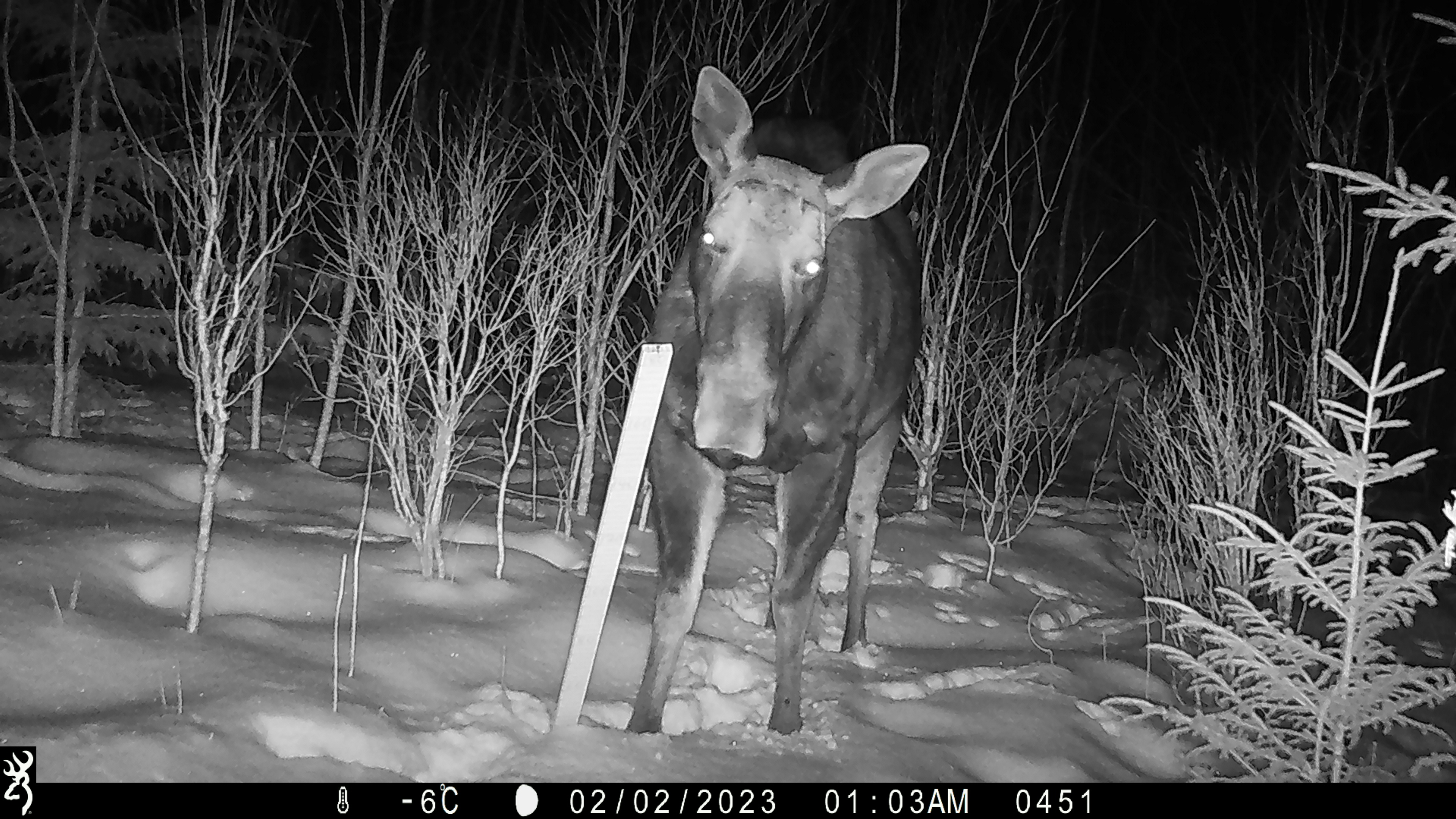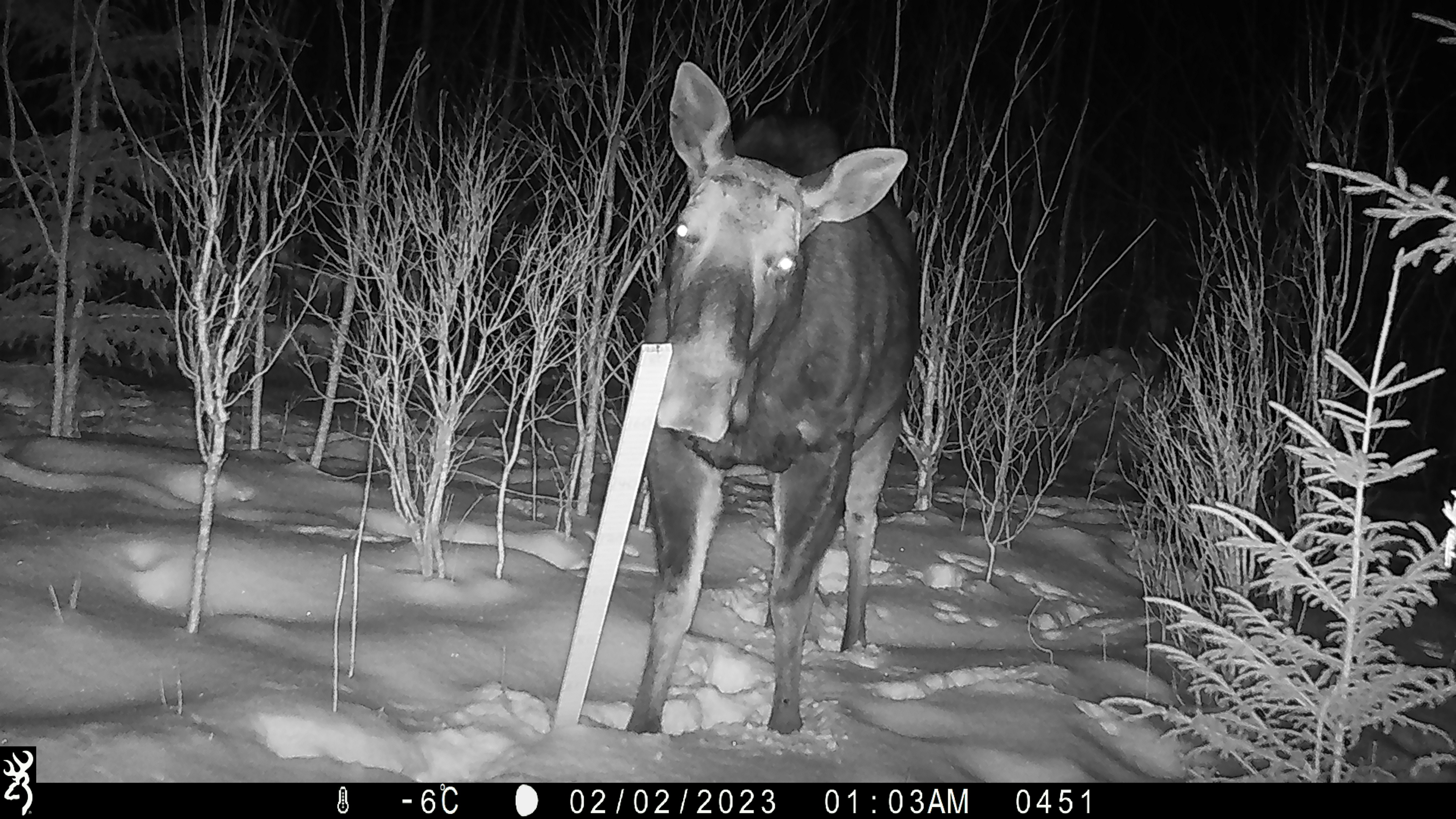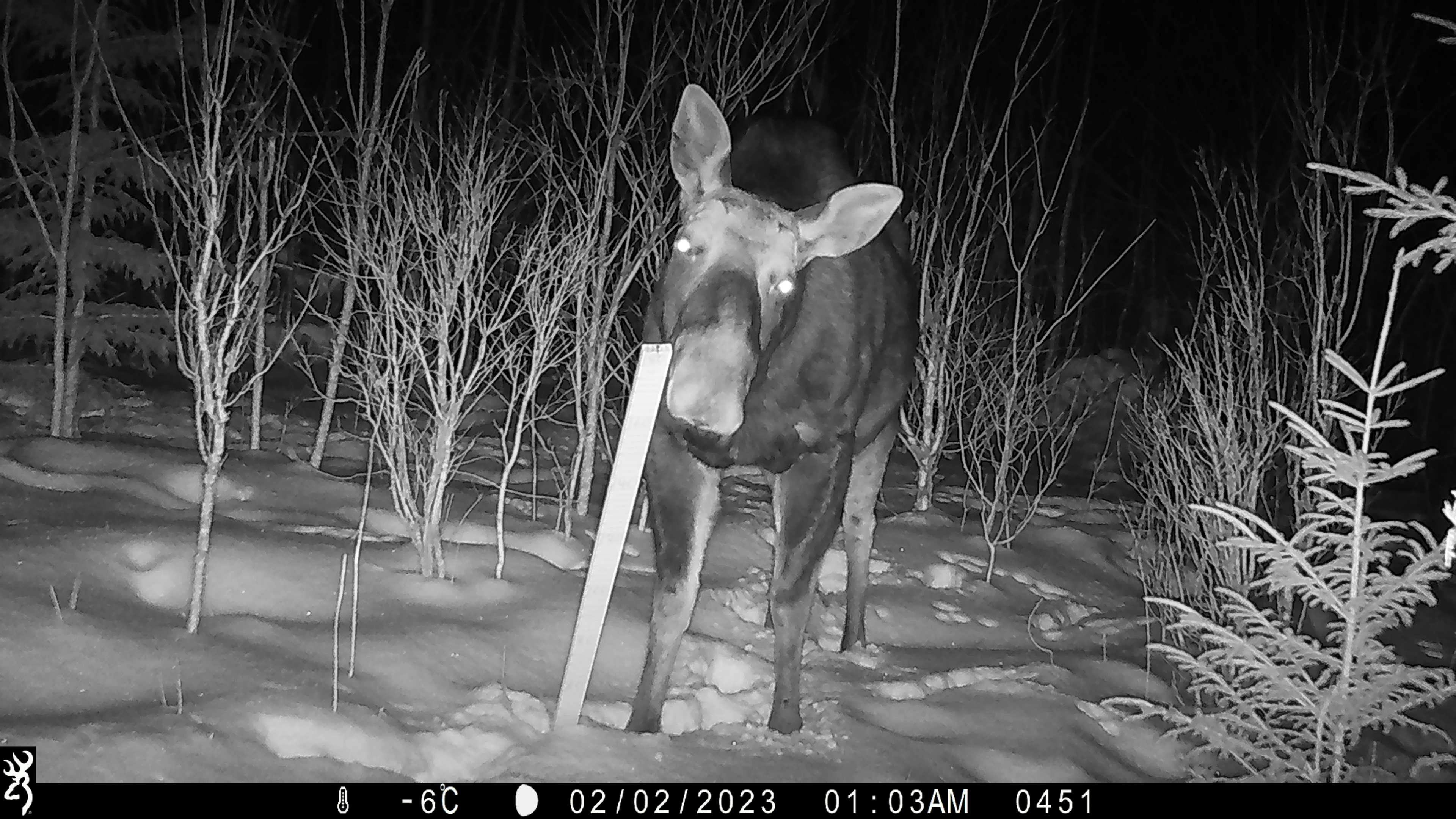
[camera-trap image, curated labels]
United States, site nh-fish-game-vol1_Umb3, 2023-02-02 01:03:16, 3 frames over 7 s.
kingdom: Animalia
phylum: Chordata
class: Mammalia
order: Artiodactyla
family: Cervidae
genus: Alces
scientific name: Alces alces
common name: moose